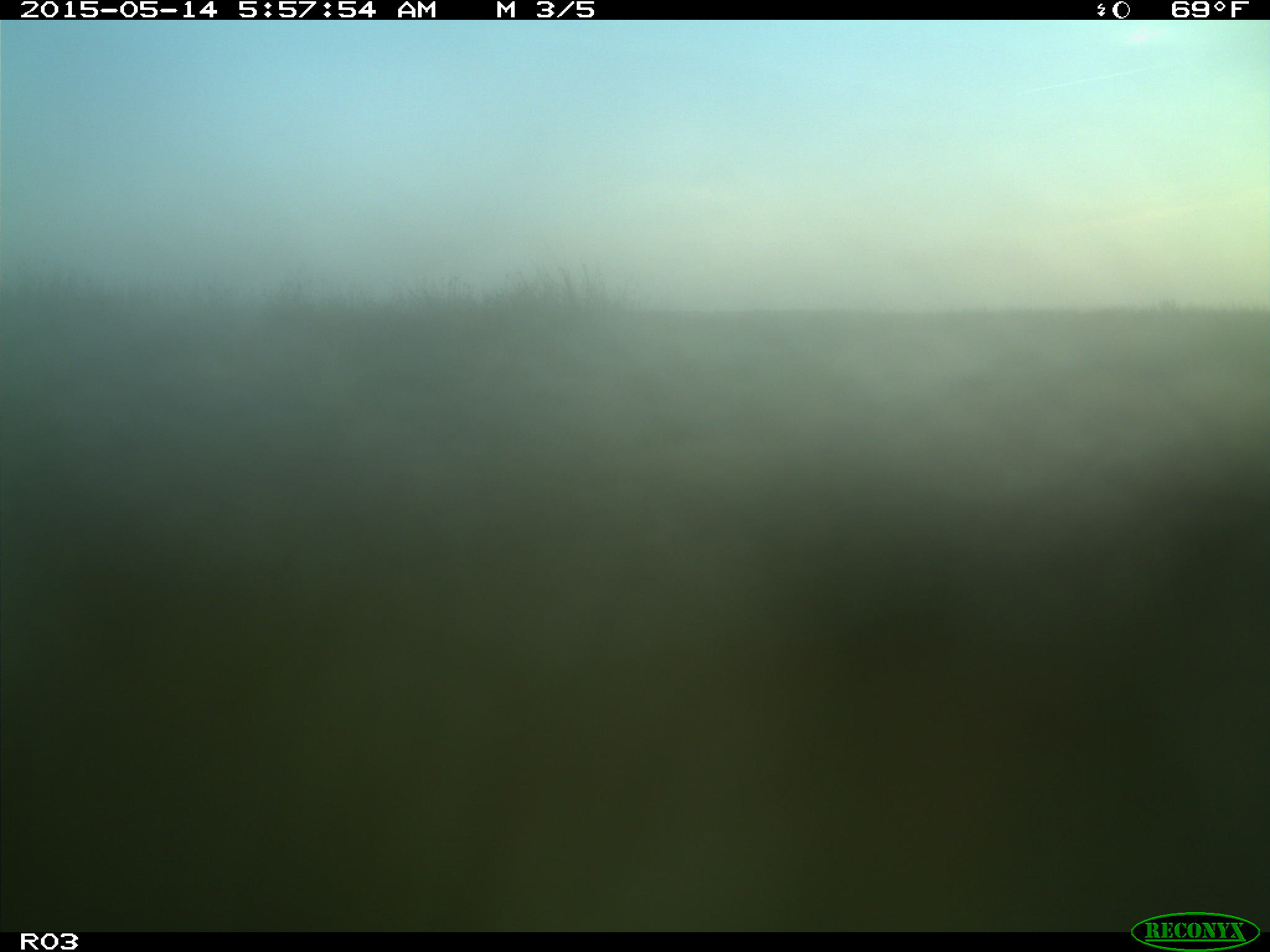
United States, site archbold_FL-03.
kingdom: Animalia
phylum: Chordata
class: Mammalia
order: Artiodactyla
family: Bovidae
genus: Bos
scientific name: Bos taurus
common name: domestic cow